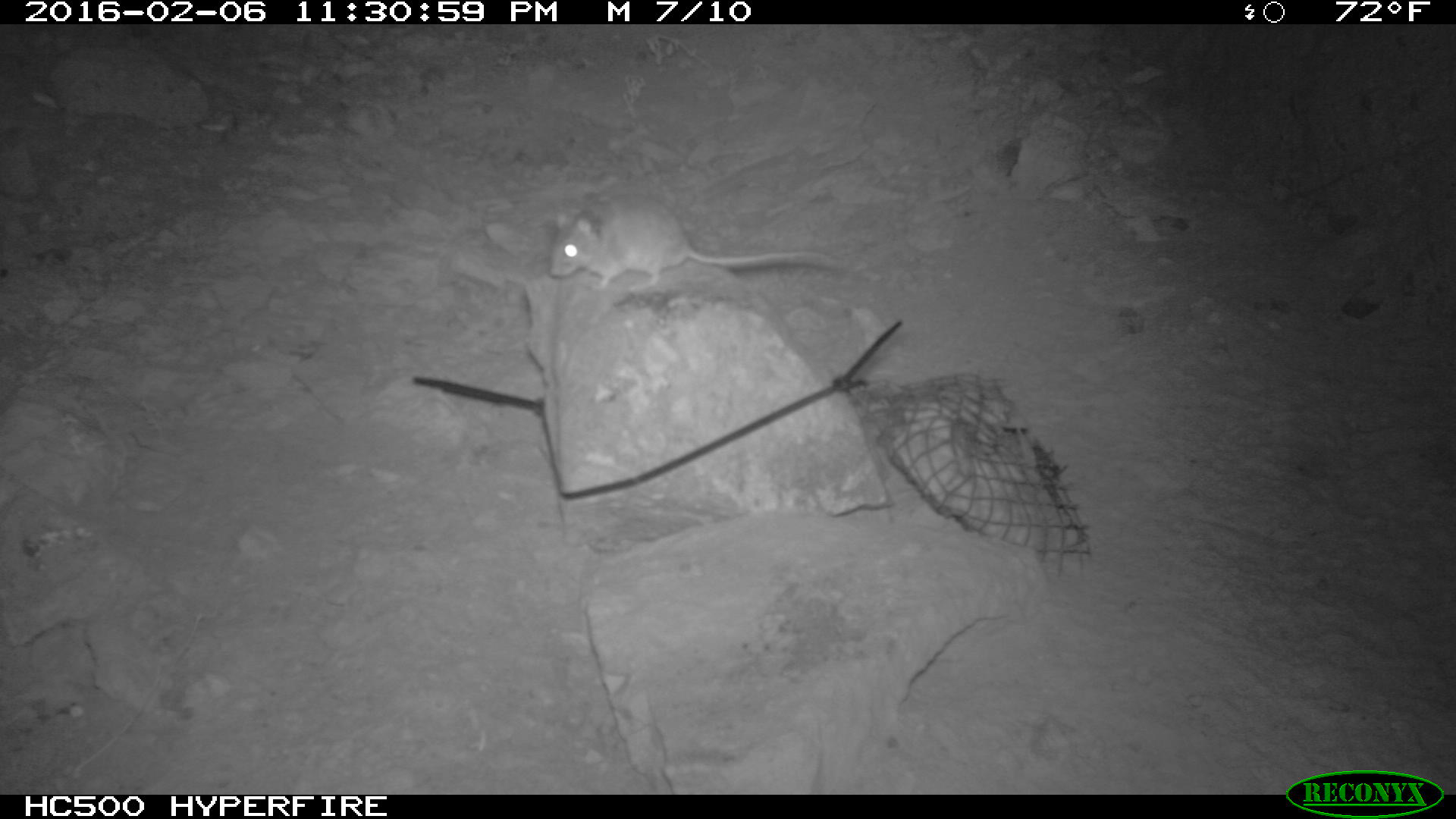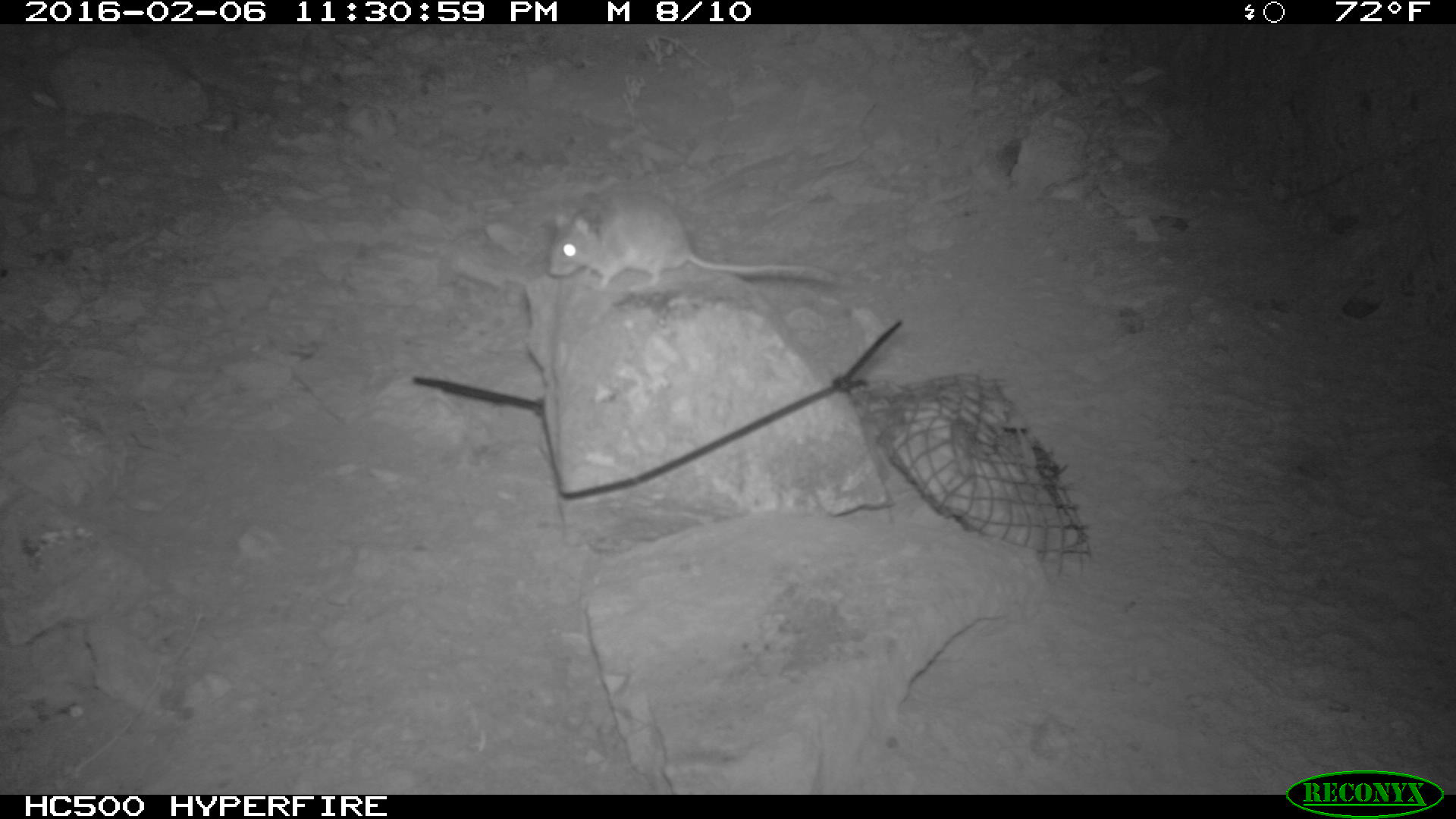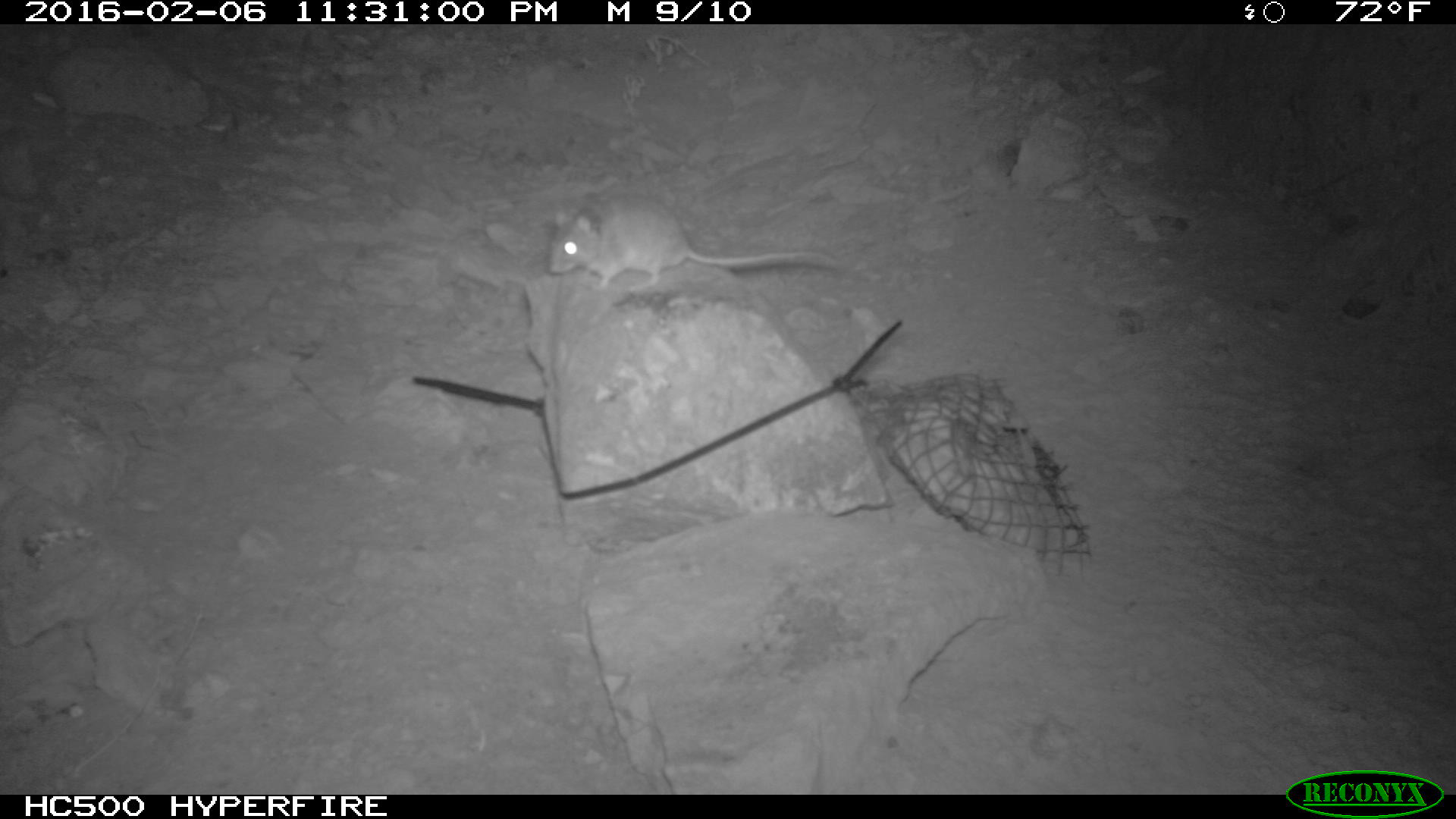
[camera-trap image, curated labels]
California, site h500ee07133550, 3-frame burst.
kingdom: Animalia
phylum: Chordata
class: Mammalia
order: Rodentia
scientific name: Rodentia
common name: rodent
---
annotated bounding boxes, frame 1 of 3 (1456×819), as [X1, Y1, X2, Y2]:
rodent: [552, 196, 836, 290]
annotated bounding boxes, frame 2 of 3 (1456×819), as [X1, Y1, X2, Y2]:
rodent: [545, 196, 836, 290]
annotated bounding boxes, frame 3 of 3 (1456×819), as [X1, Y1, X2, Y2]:
rodent: [547, 196, 836, 299]